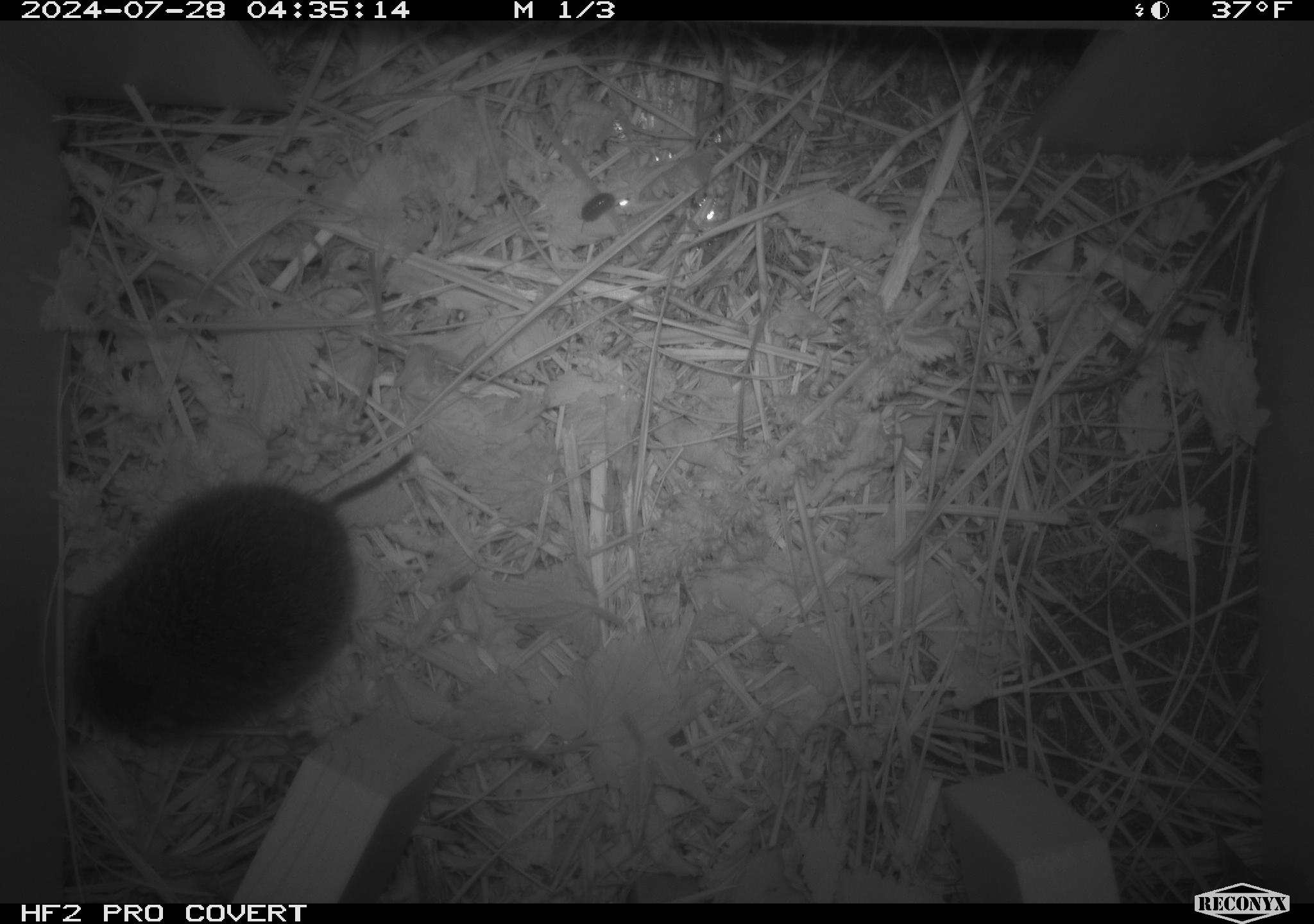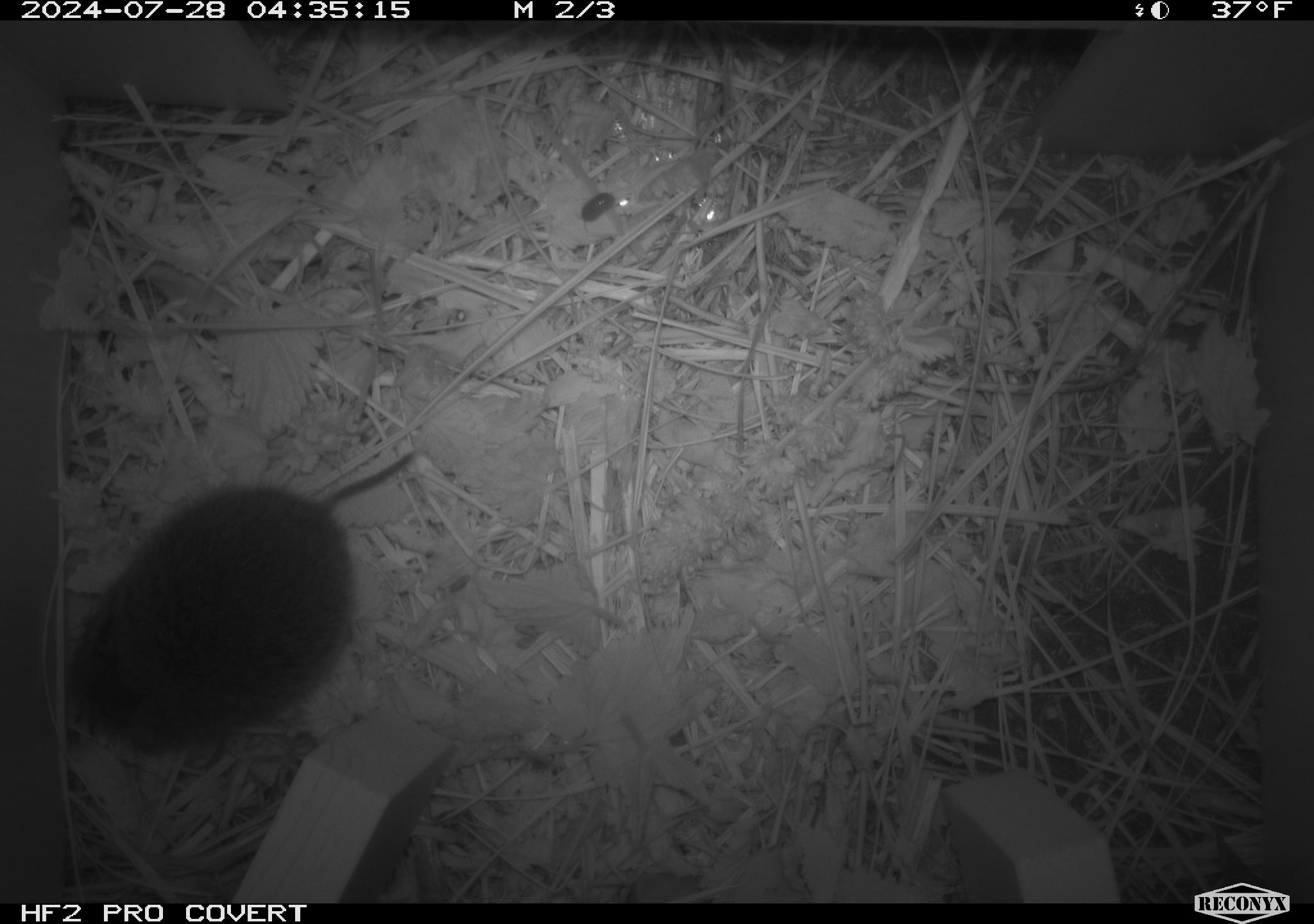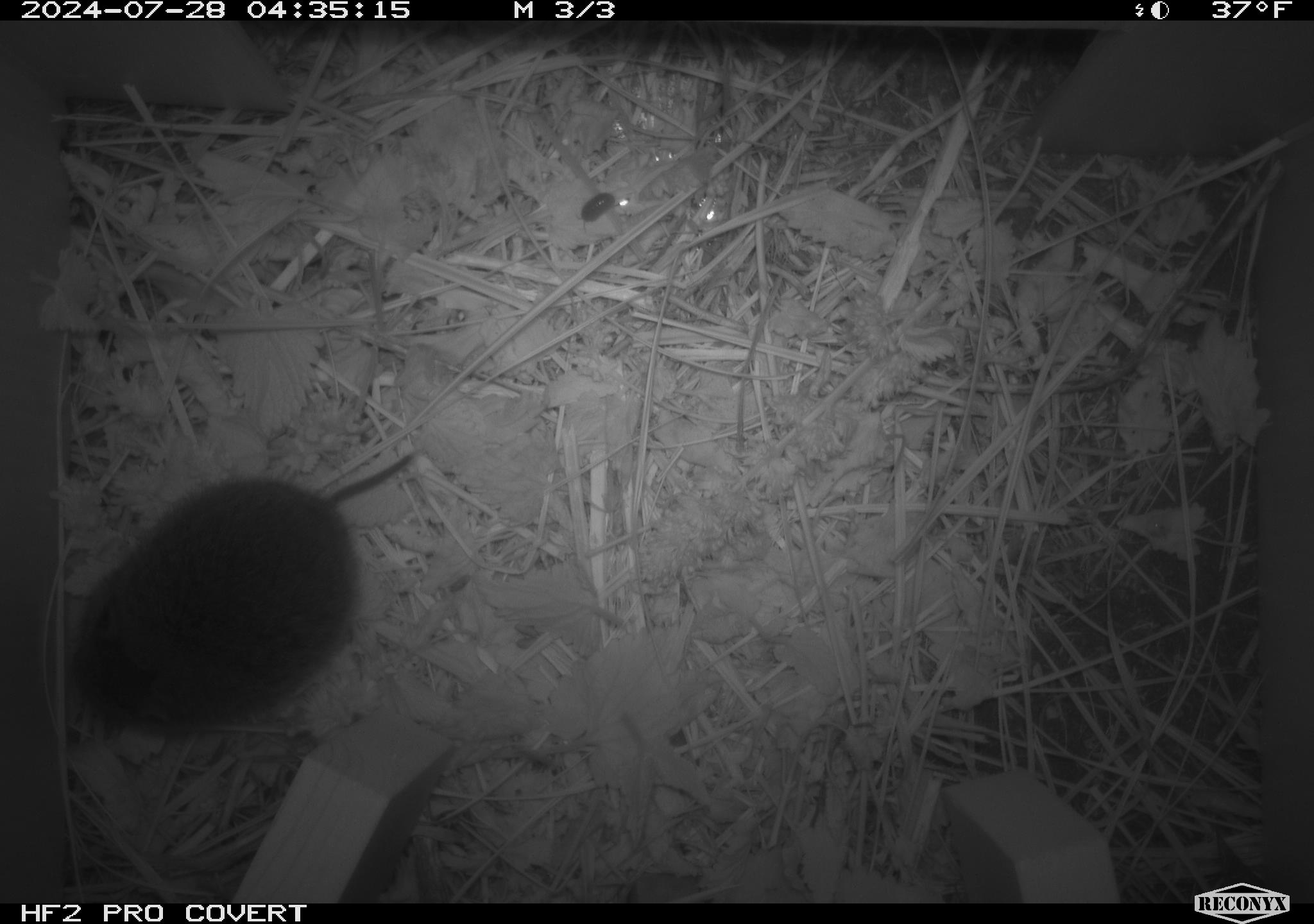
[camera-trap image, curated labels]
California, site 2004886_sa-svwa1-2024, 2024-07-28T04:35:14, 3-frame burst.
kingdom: Animalia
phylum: Chordata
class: Mammalia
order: Rodentia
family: Cricetidae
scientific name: Arvicolinae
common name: voles, lemmings, and muskrats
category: arvicolinae subfamily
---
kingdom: Animalia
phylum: Arthropoda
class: Malacostraca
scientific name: Malacostraca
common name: amphipods, crabs, isopods, krill, lobsters and shrimps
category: malacostracan